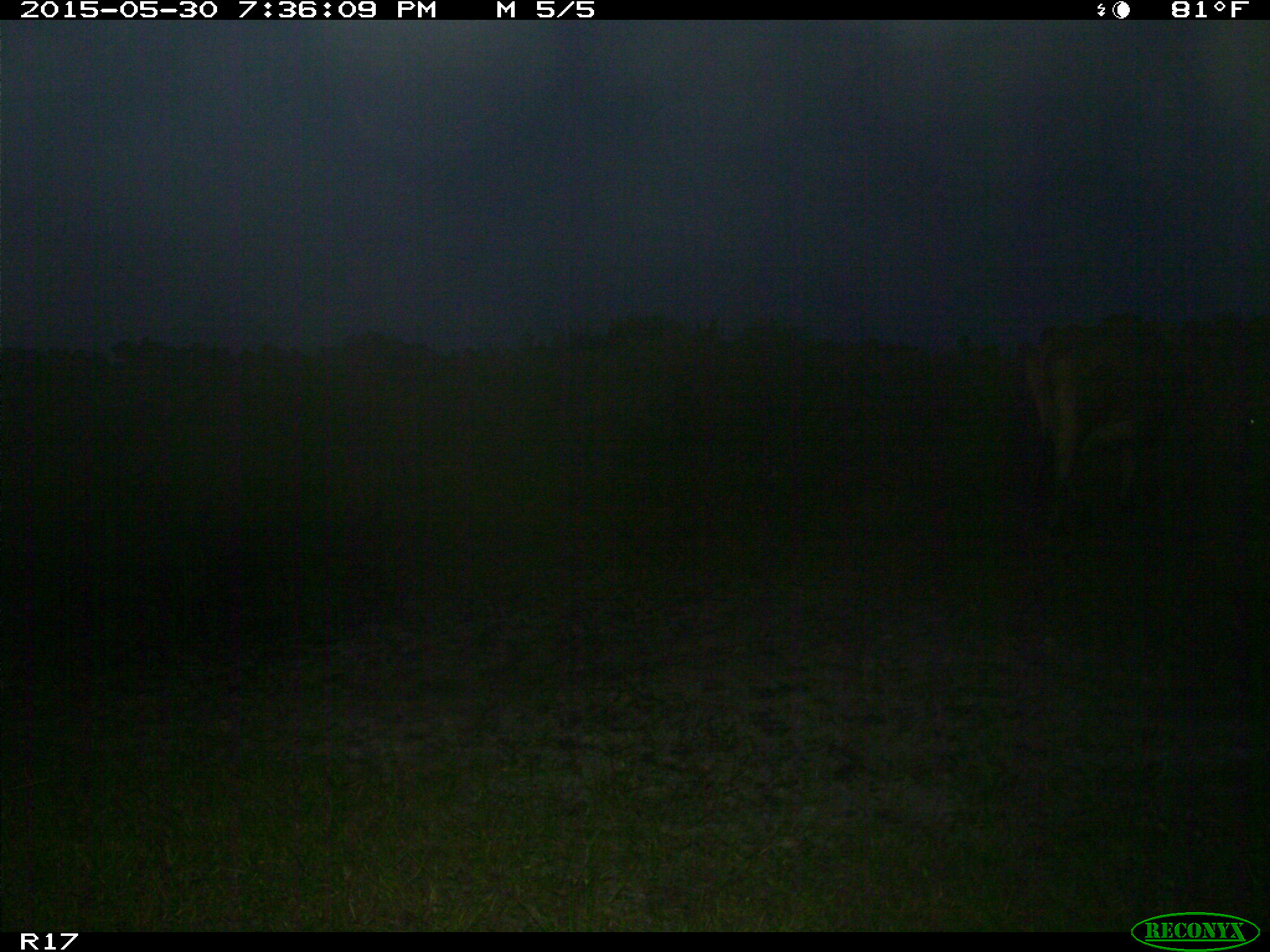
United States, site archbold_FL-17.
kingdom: Animalia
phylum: Chordata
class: Mammalia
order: Artiodactyla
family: Bovidae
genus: Bos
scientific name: Bos taurus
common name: domestic cow